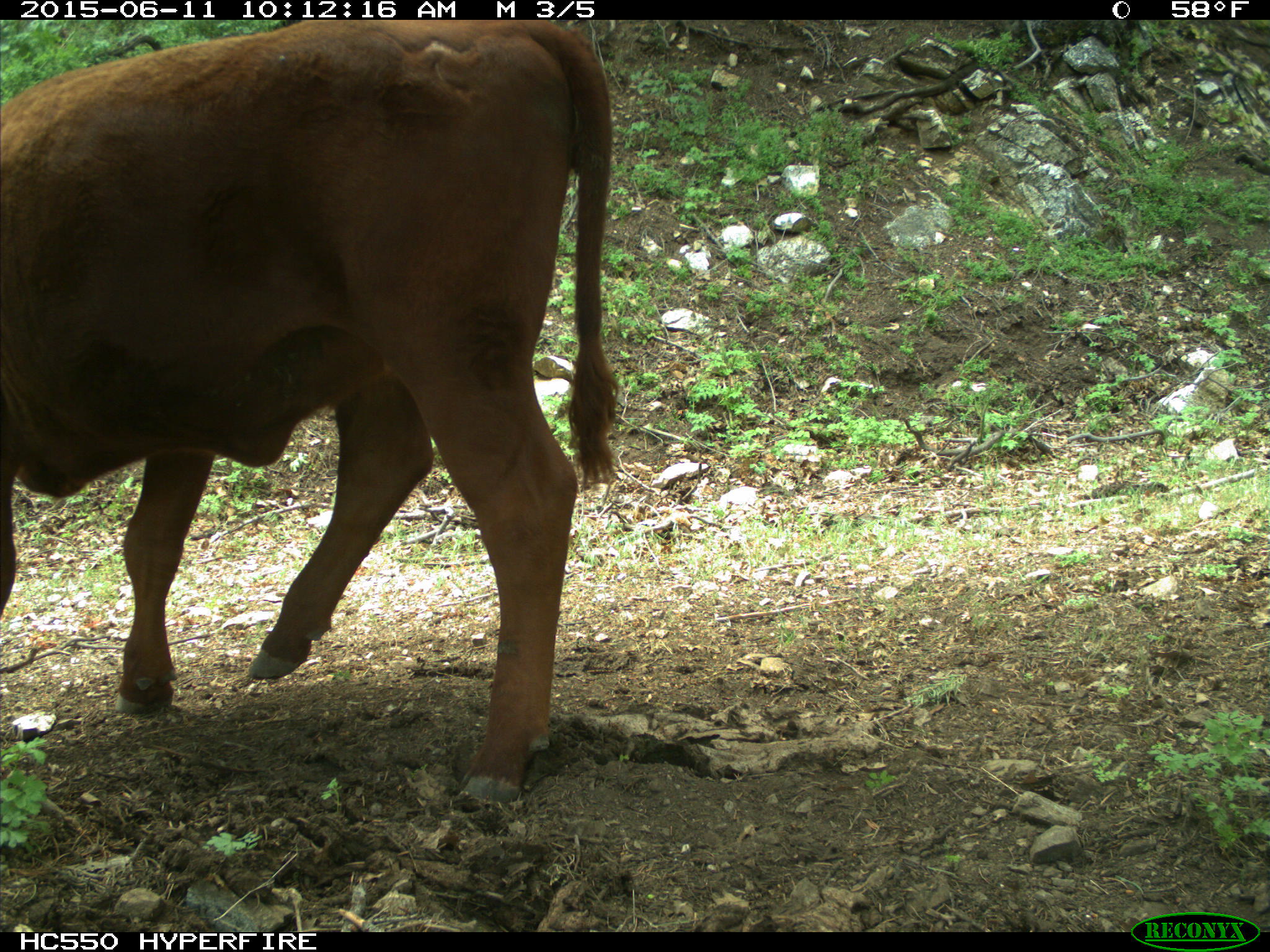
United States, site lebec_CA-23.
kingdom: Animalia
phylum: Chordata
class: Mammalia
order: Artiodactyla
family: Bovidae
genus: Bos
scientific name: Bos taurus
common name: domestic cow